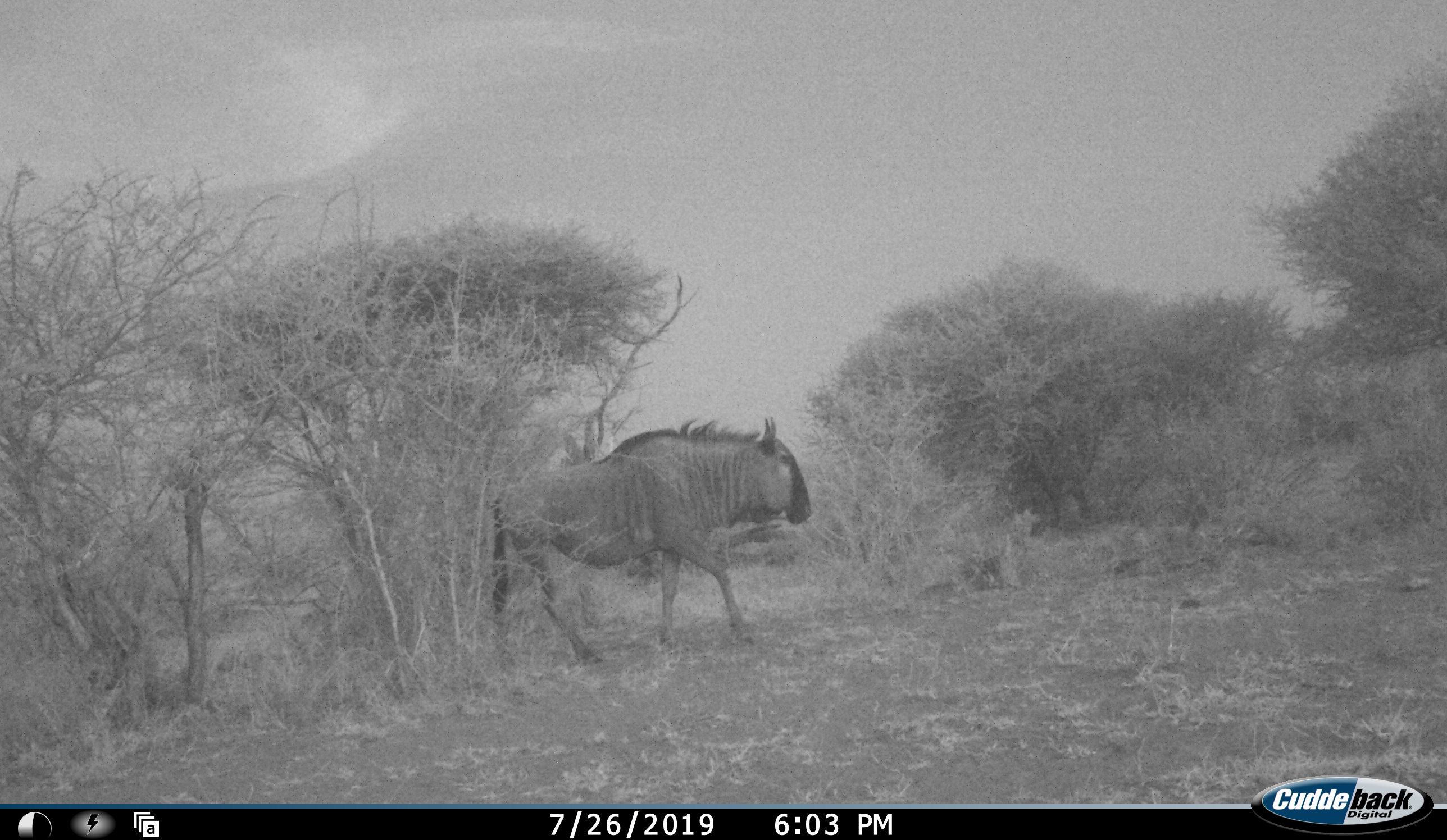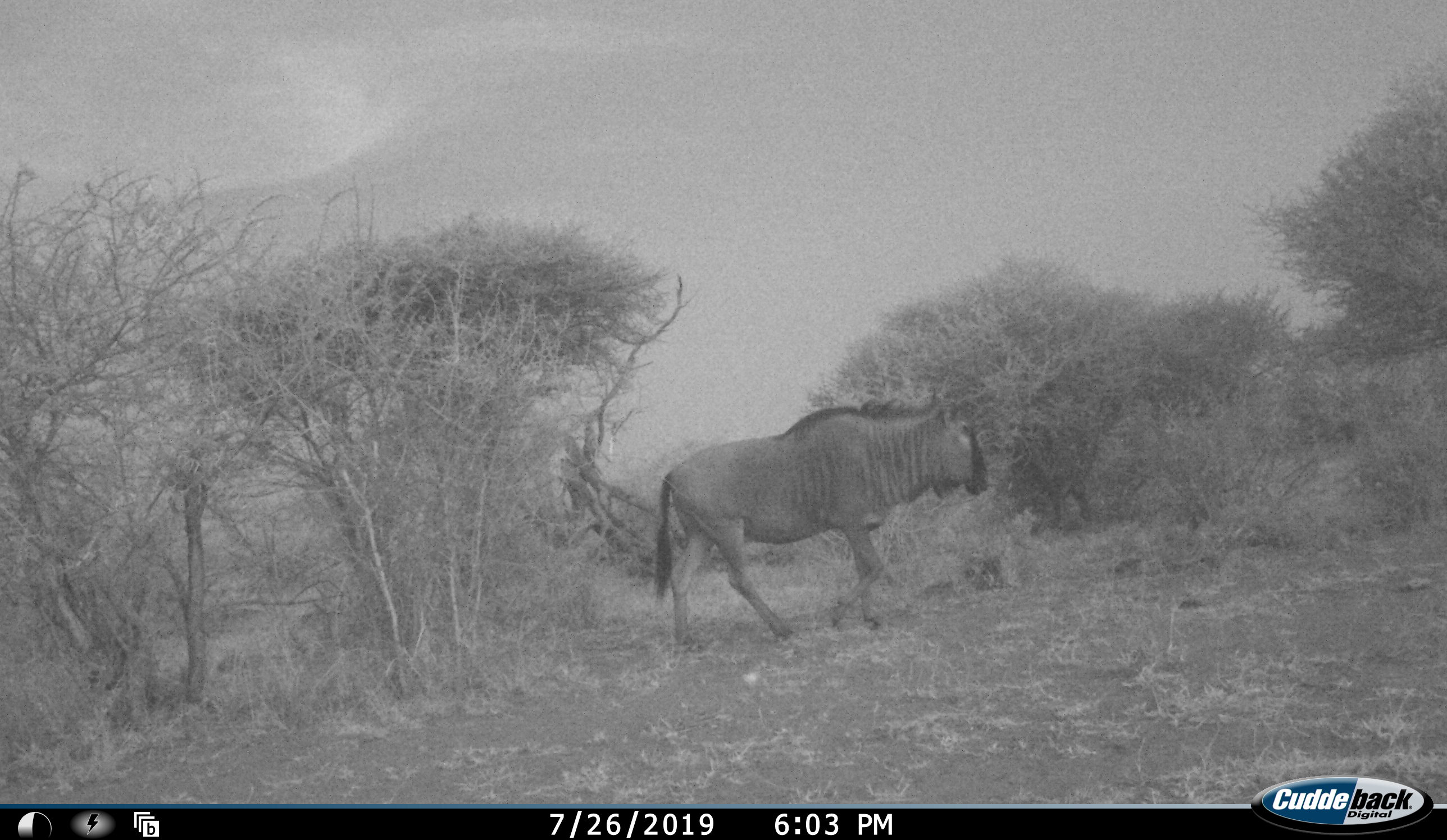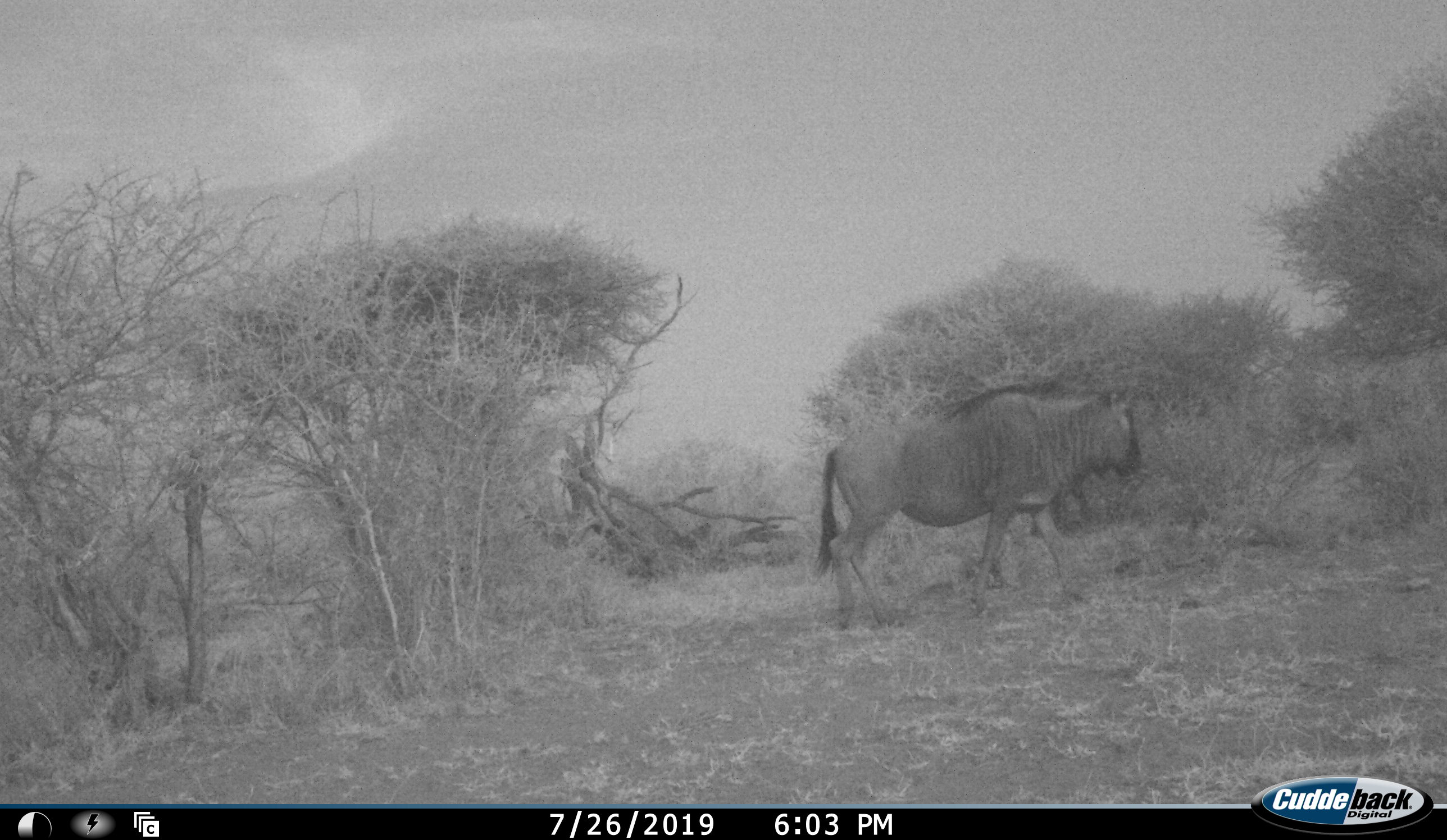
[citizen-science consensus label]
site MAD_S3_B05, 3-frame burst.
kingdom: Animalia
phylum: Chordata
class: Mammalia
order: Artiodactyla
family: Bovidae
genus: Connochaetes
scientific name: Connochaetes taurinus taurinus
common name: blue wildebeest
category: wildebeestblue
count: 1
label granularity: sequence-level